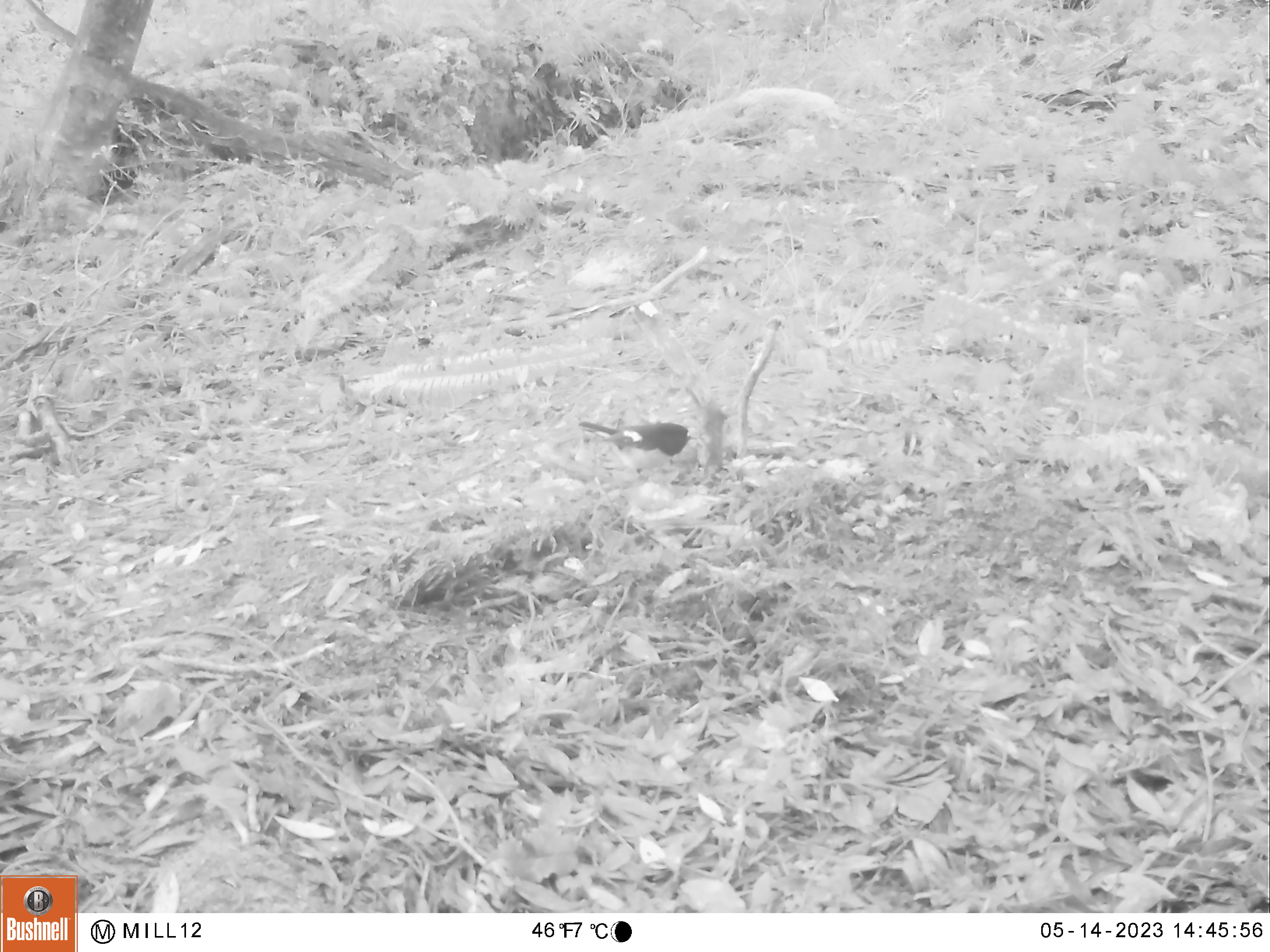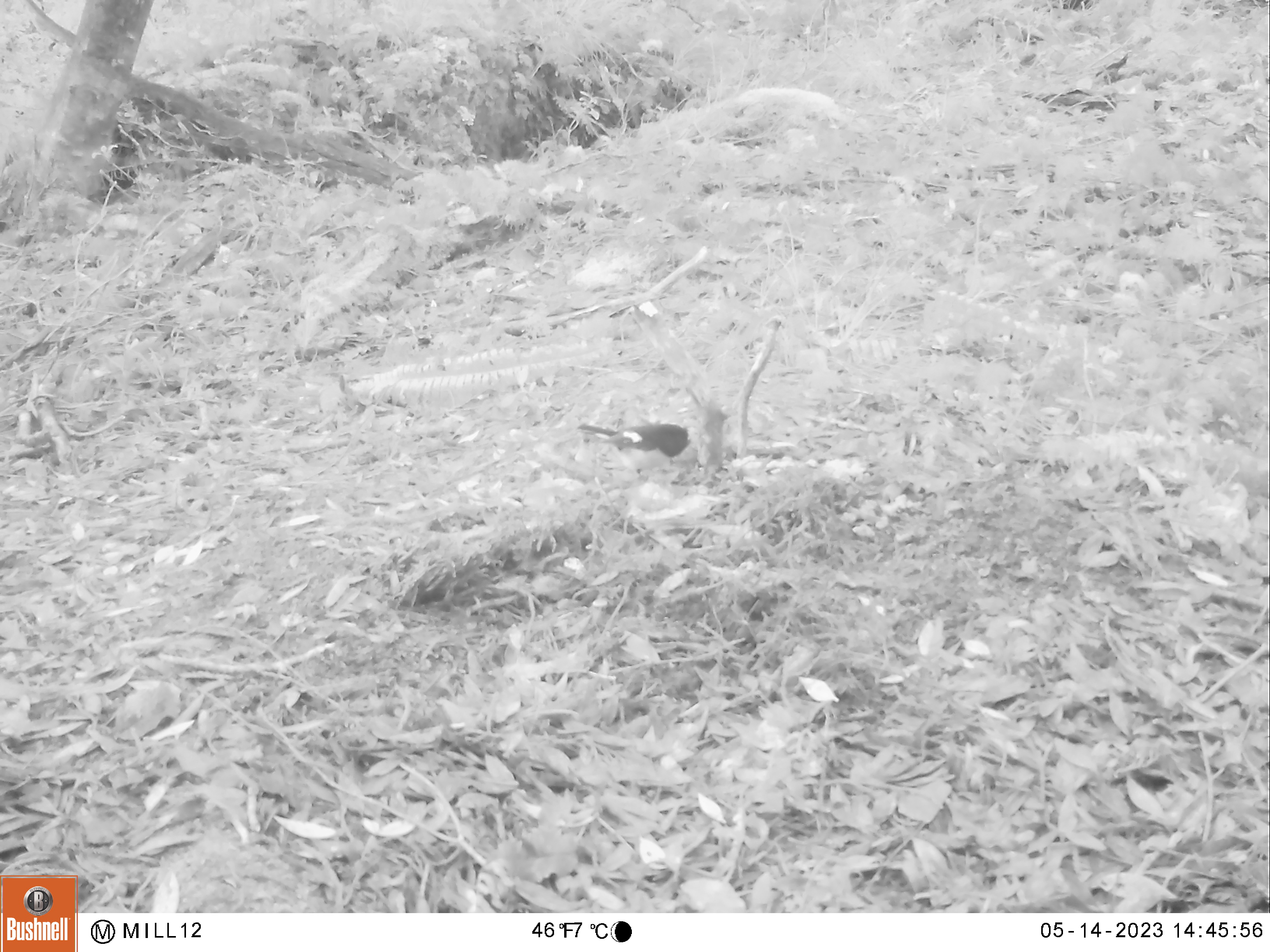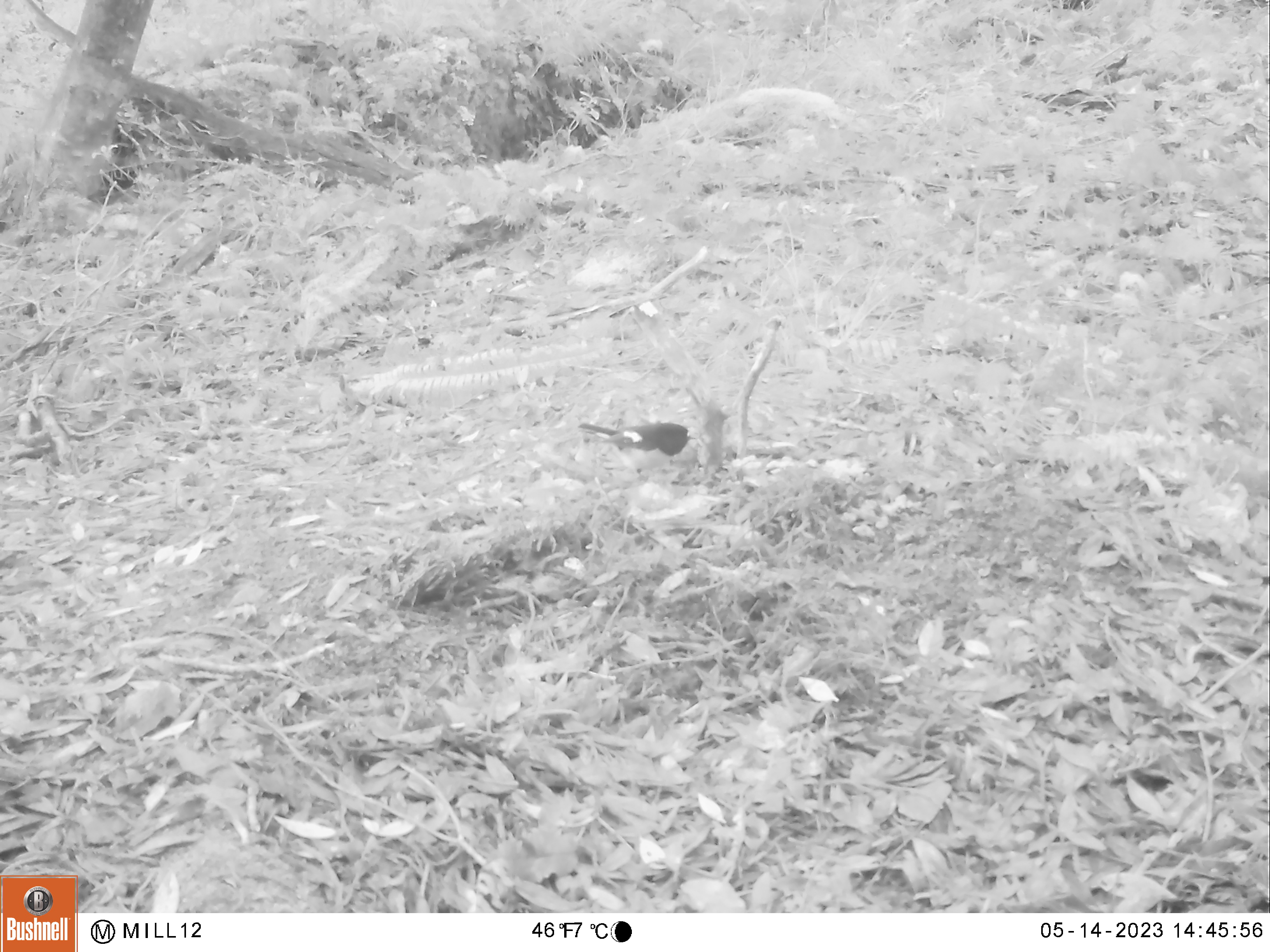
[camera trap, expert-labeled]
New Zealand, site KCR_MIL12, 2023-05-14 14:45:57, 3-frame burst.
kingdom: Animalia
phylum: Chordata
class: Aves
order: Passeriformes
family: Petroicidae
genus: Petroica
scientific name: Petroica macrocephala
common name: tomtit